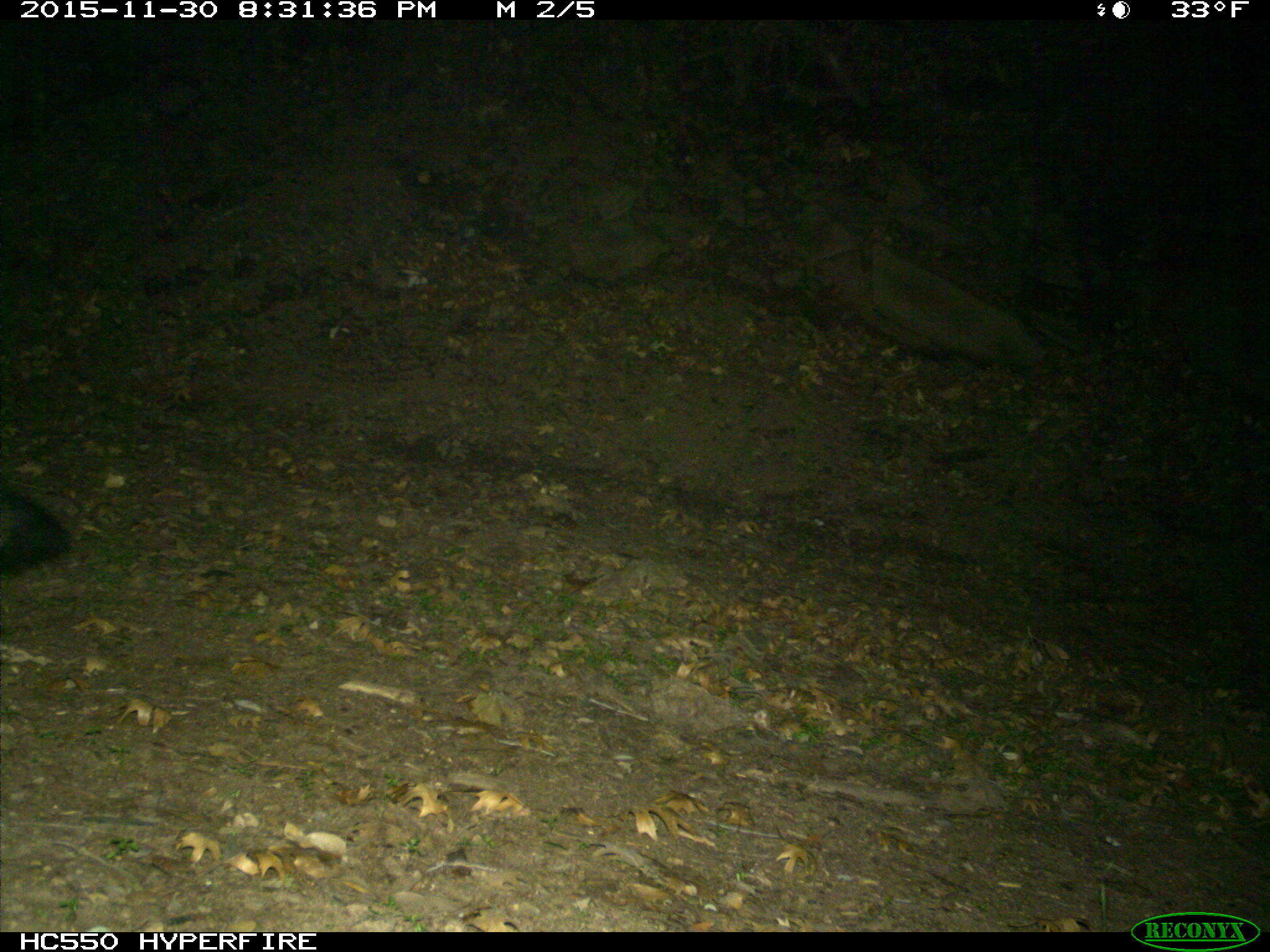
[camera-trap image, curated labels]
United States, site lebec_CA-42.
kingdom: Animalia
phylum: Chordata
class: Mammalia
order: Carnivora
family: Canidae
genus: Urocyon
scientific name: Urocyon cinereoargenteus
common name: gray fox